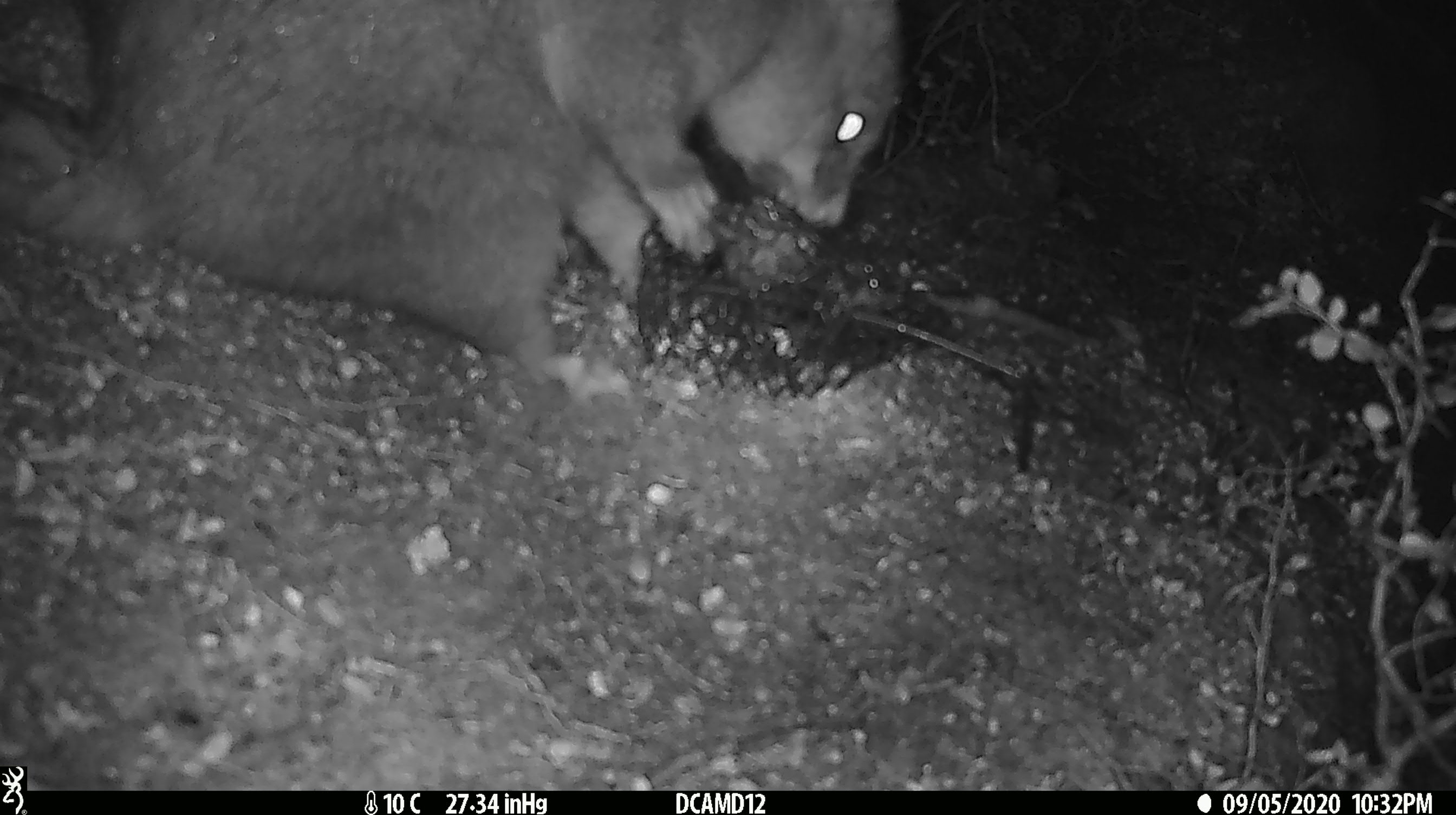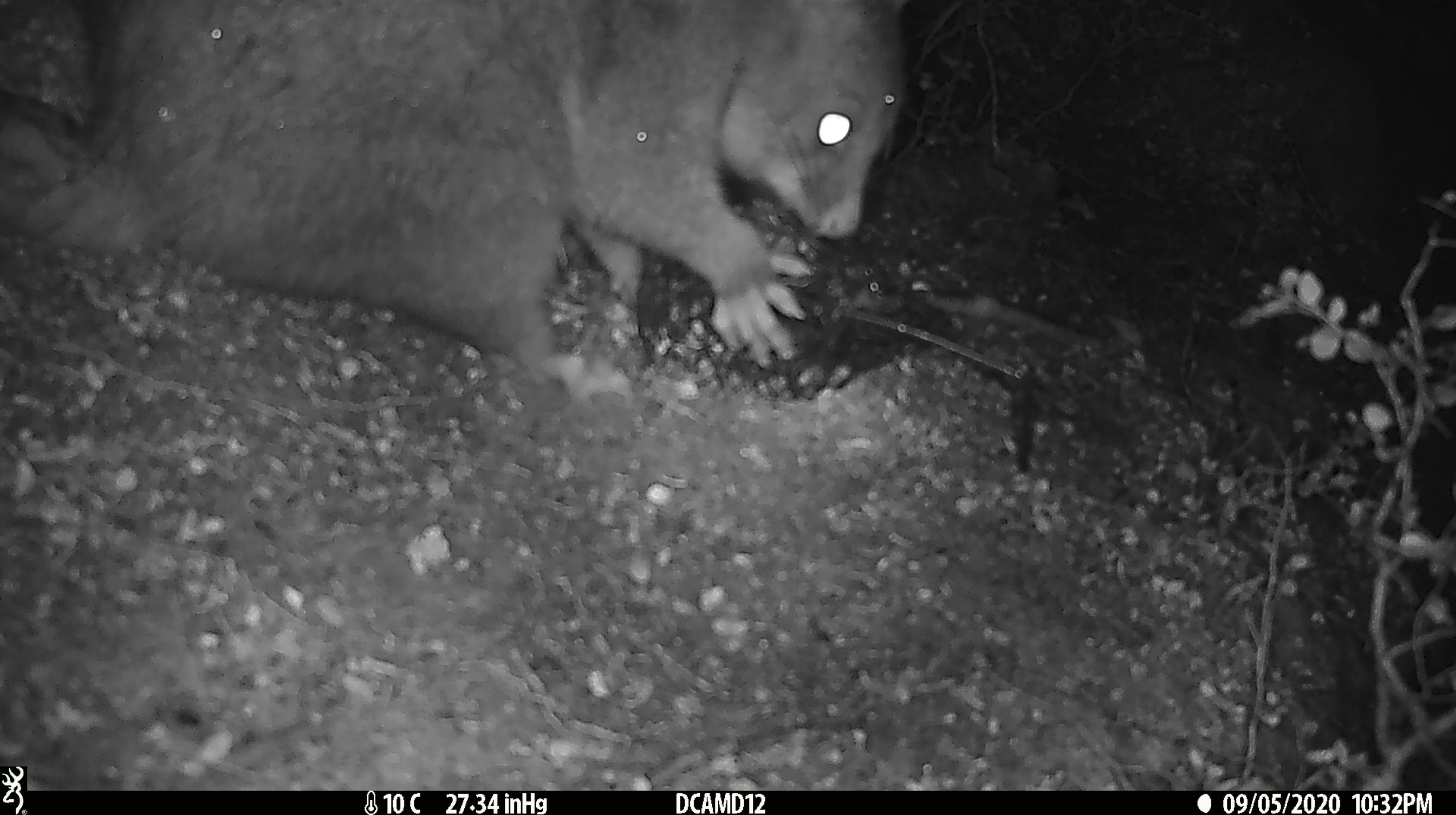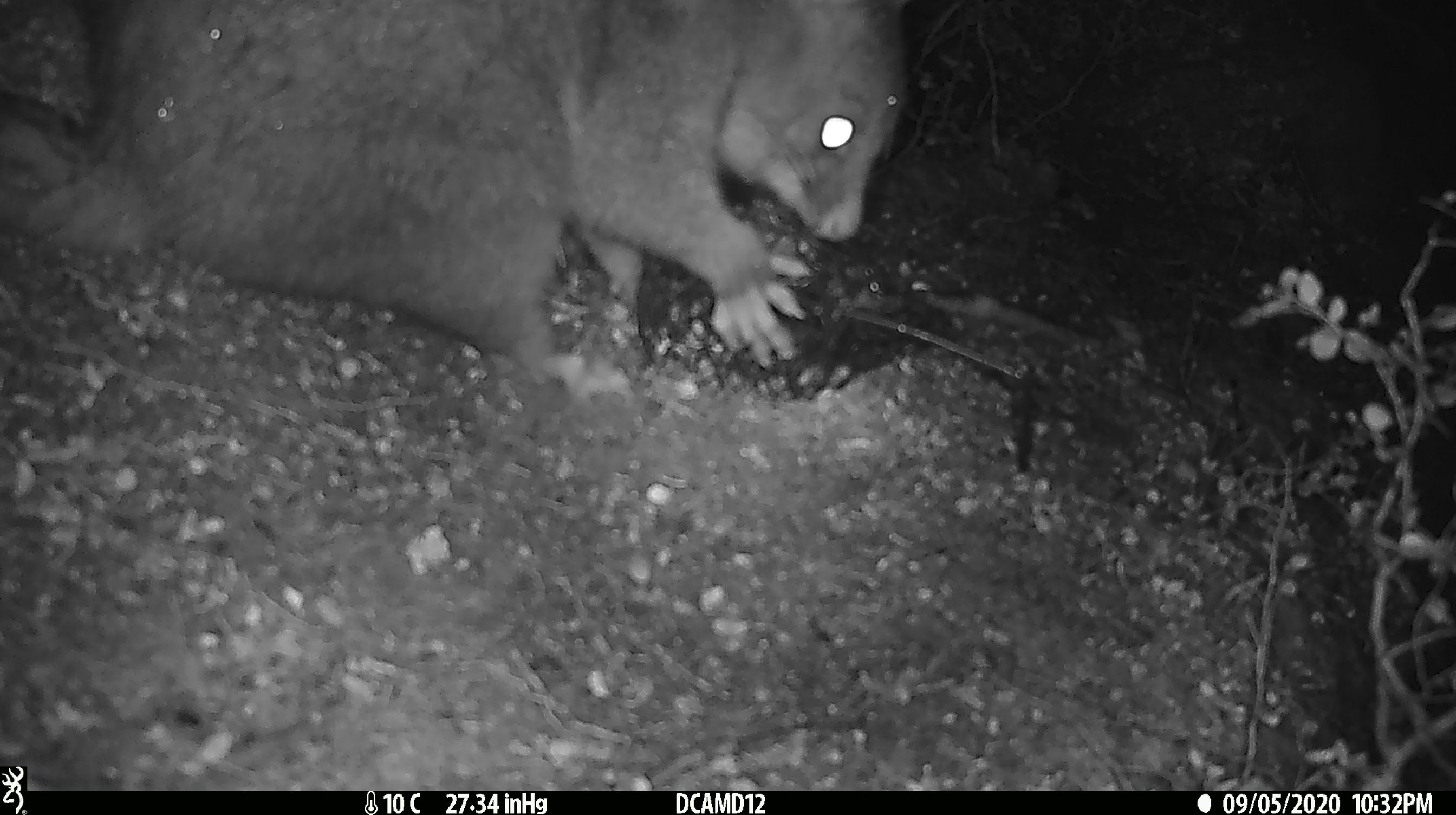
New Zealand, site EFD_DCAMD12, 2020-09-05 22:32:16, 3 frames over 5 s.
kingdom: Animalia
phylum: Chordata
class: Mammalia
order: Diprotodontia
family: Phalangeridae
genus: Trichosurus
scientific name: Trichosurus vulpecula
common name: common brushtail possum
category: possum